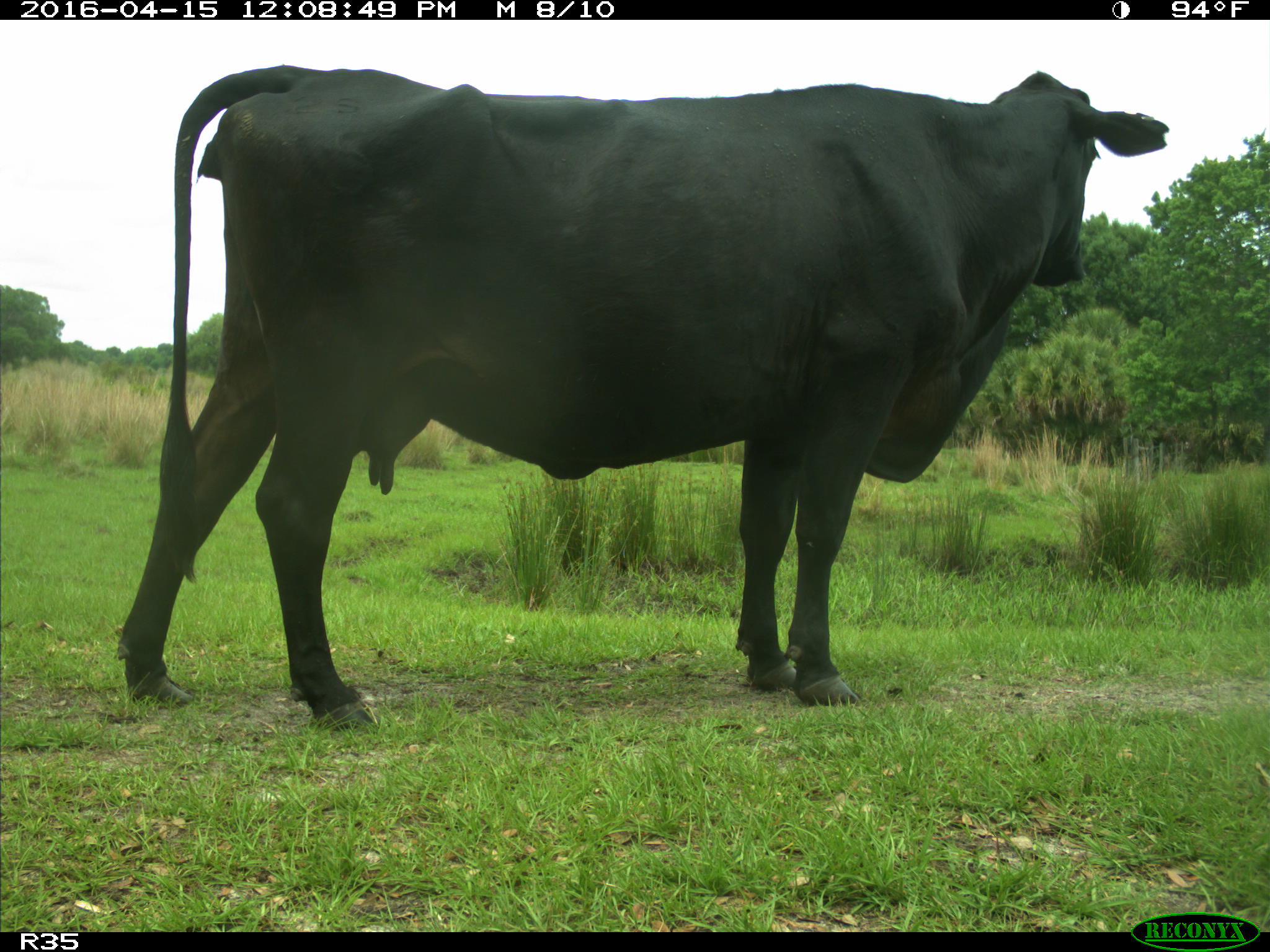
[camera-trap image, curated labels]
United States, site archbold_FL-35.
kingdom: Animalia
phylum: Chordata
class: Mammalia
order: Artiodactyla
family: Bovidae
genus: Bos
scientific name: Bos taurus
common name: domestic cow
Bos taurus (domestic cow).